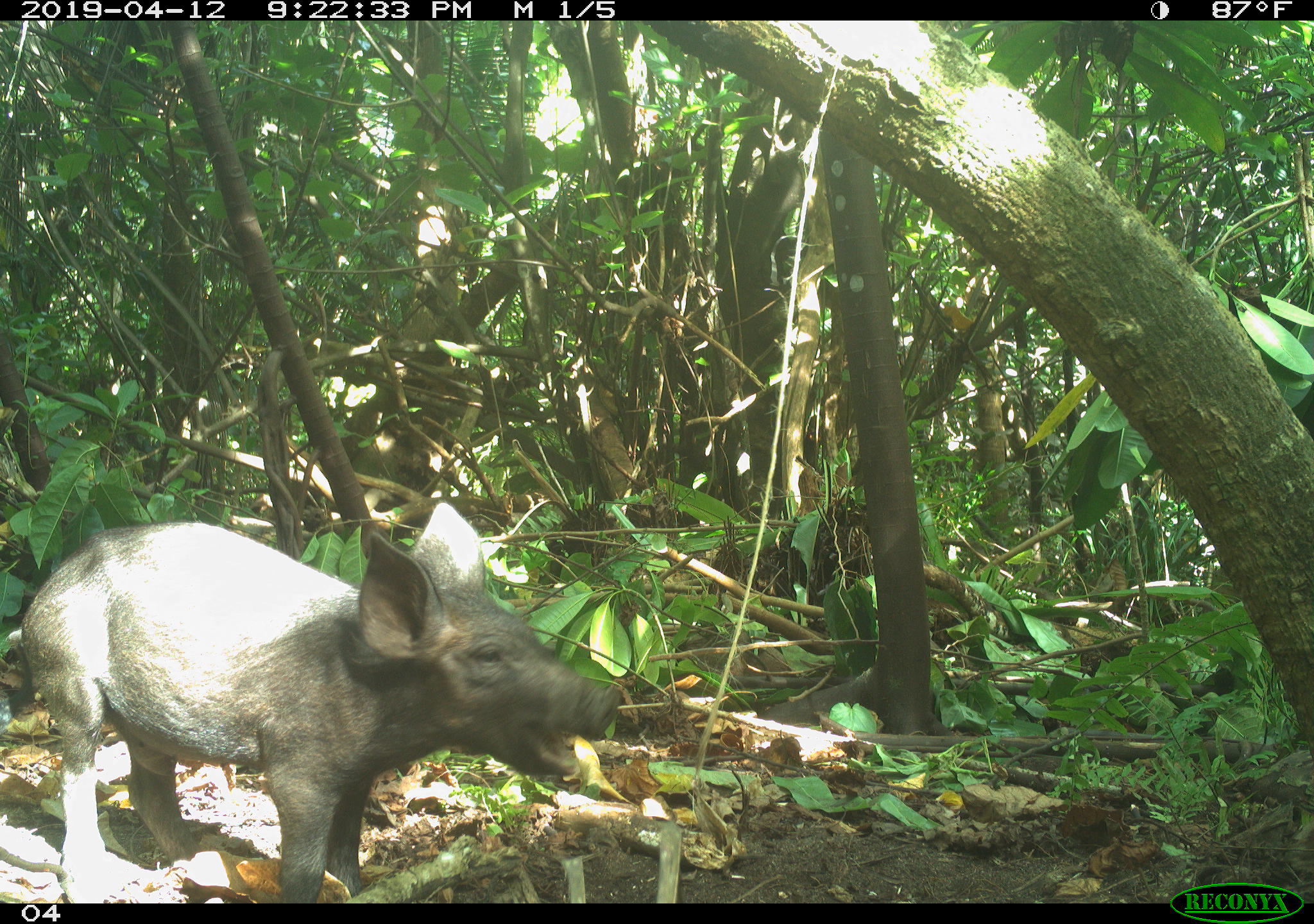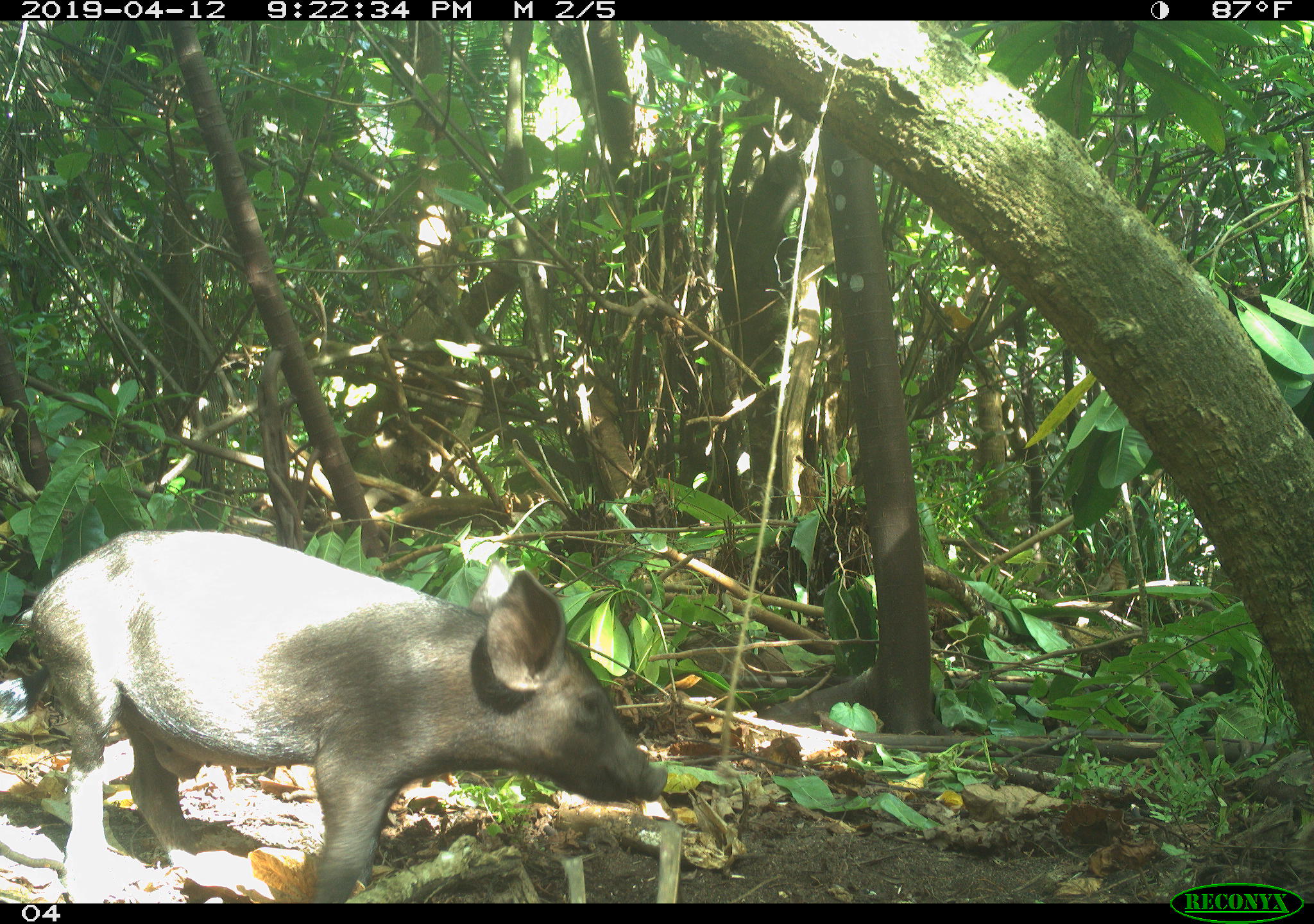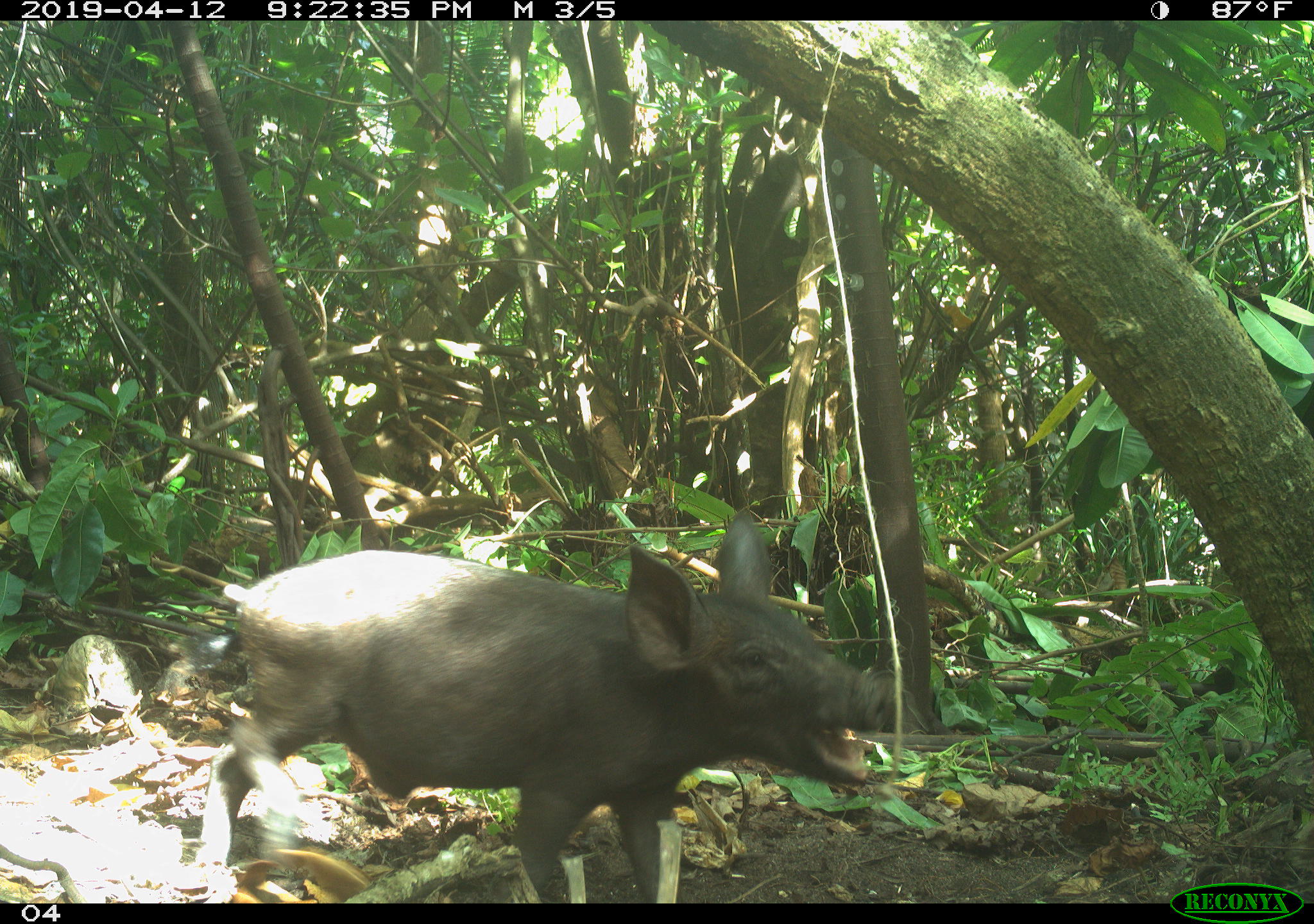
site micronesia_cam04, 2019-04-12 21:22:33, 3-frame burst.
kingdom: Animalia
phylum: Chordata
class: Mammalia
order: Artiodactyla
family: Suidae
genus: Sus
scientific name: Sus scrofa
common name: pig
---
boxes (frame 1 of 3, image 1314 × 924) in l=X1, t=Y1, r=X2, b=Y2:
pig: l=10, t=509, r=624, b=907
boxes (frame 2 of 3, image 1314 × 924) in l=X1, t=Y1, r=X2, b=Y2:
pig: l=4, t=534, r=686, b=905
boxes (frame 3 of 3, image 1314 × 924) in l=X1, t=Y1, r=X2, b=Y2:
pig: l=195, t=513, r=899, b=905